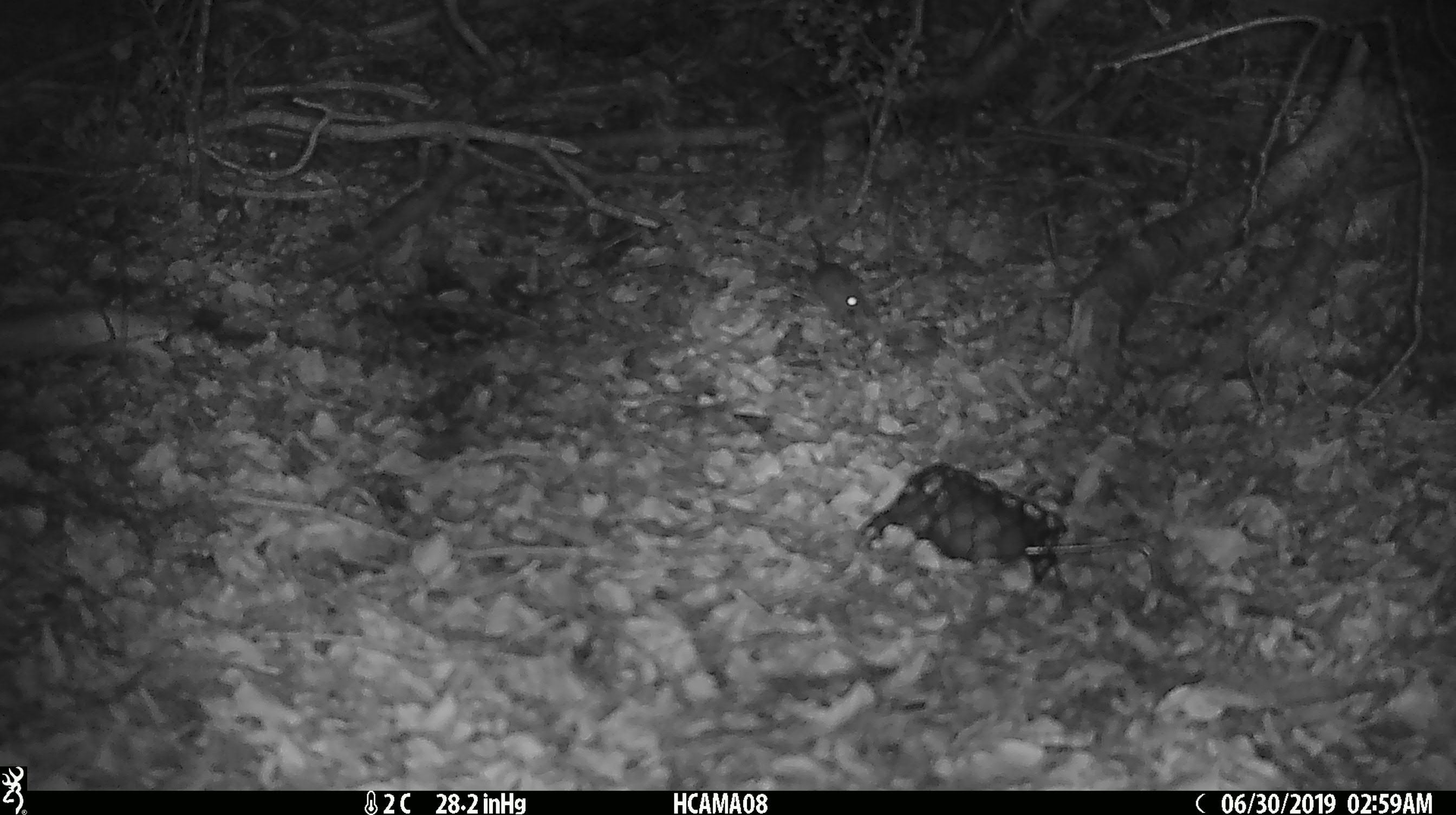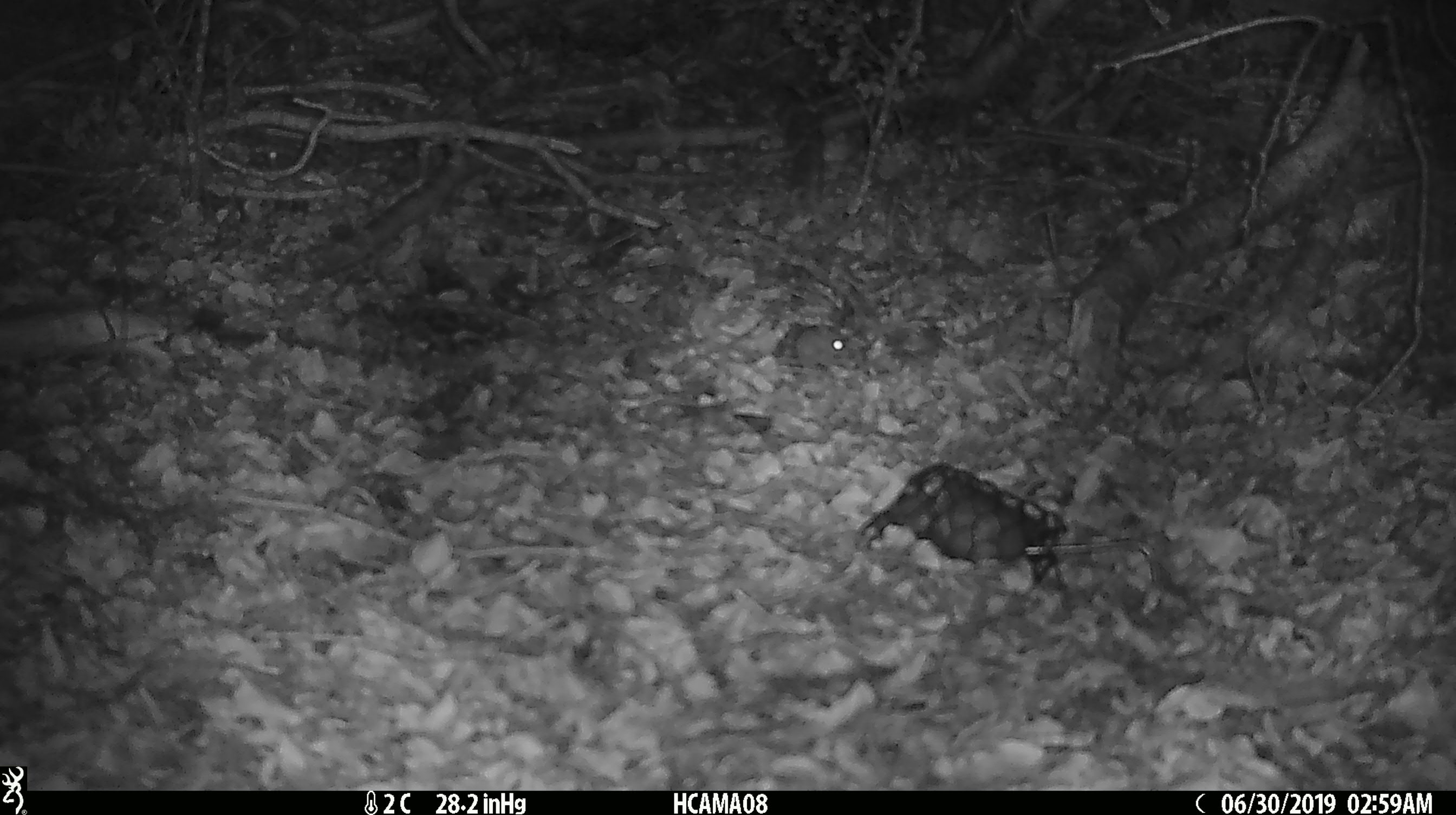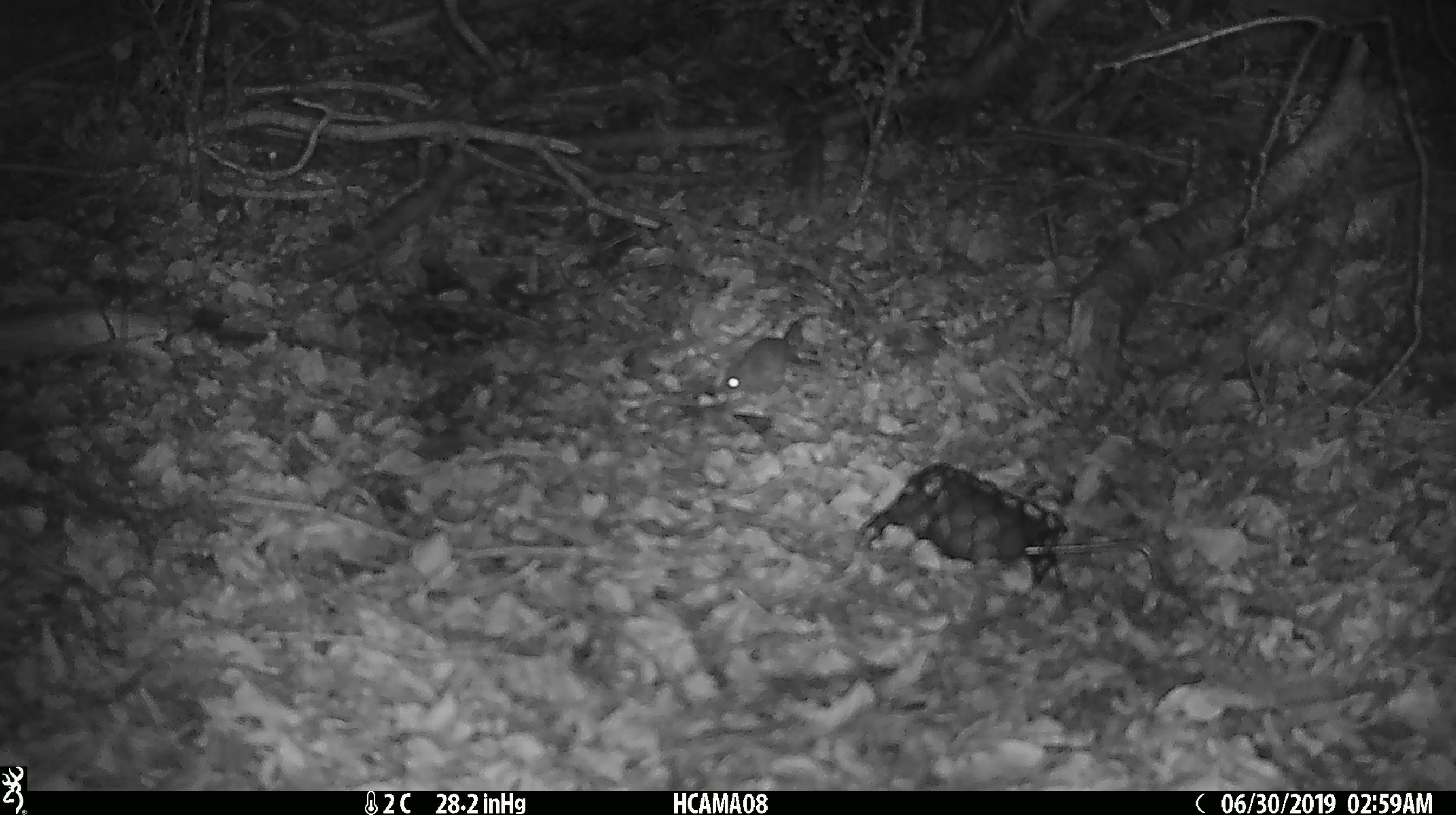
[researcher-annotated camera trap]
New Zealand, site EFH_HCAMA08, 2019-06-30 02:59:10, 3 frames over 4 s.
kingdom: Animalia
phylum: Chordata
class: Mammalia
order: Rodentia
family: Muridae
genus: Mus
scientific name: Mus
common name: mouse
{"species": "mouse (Mus)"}